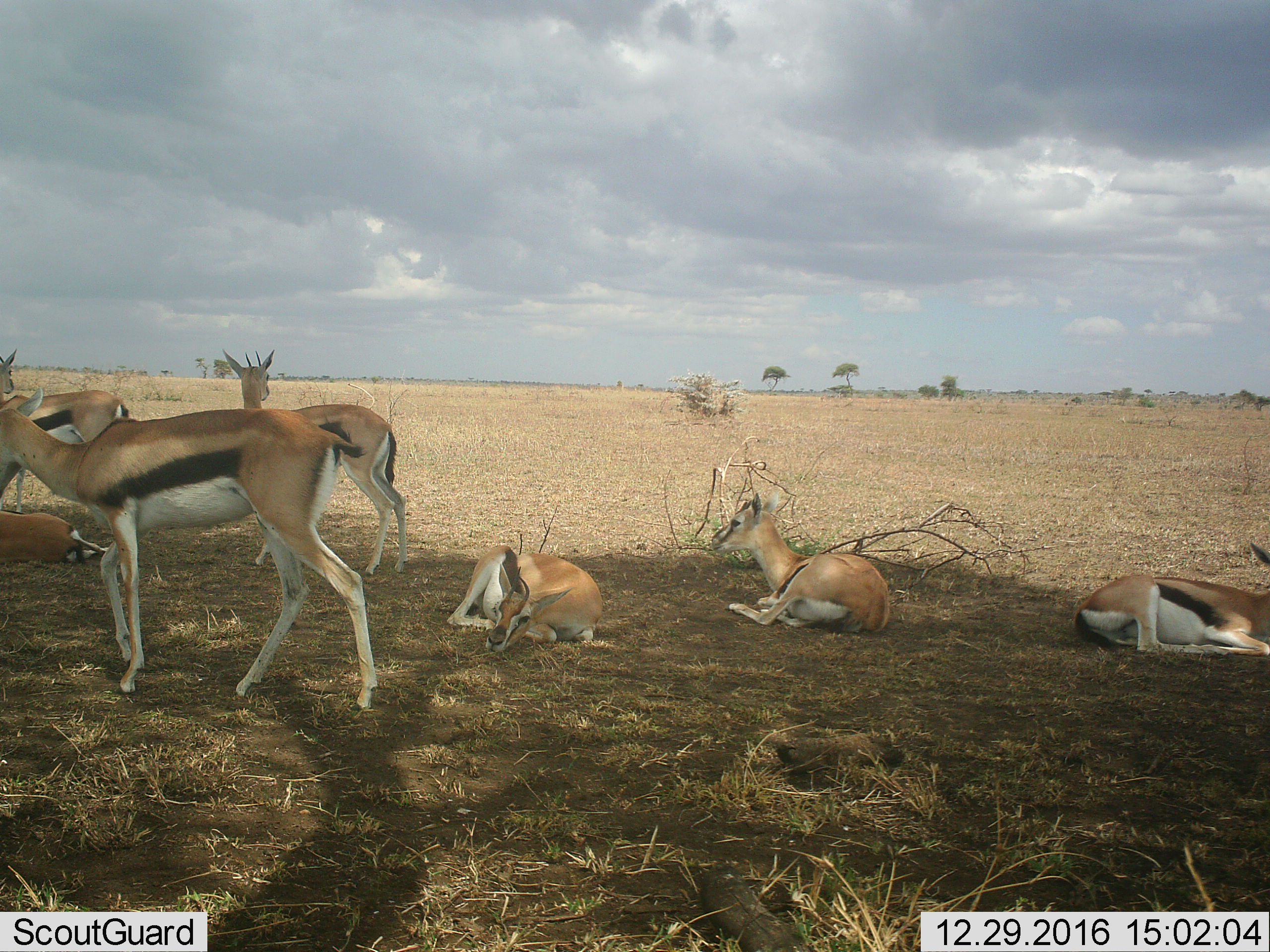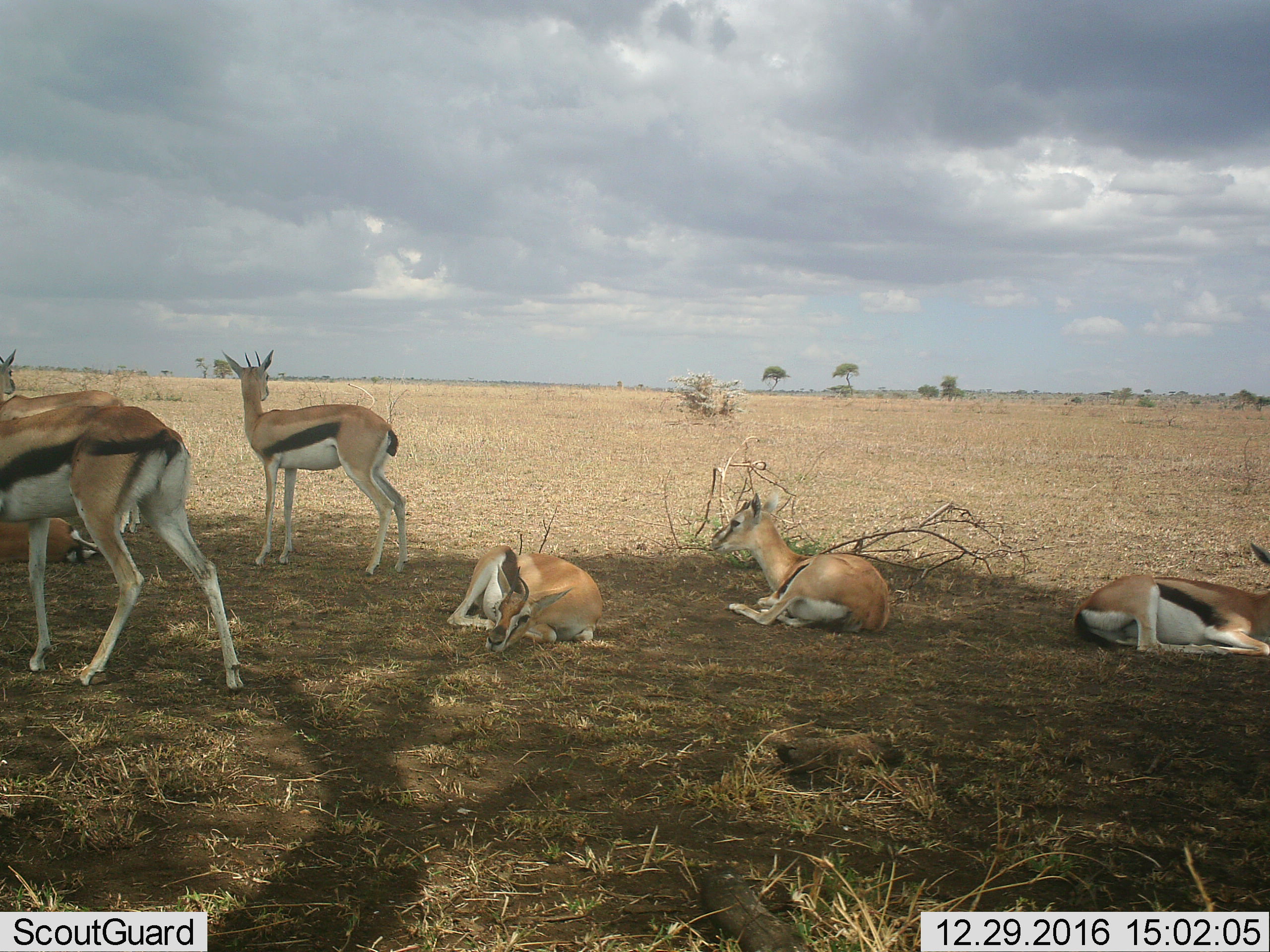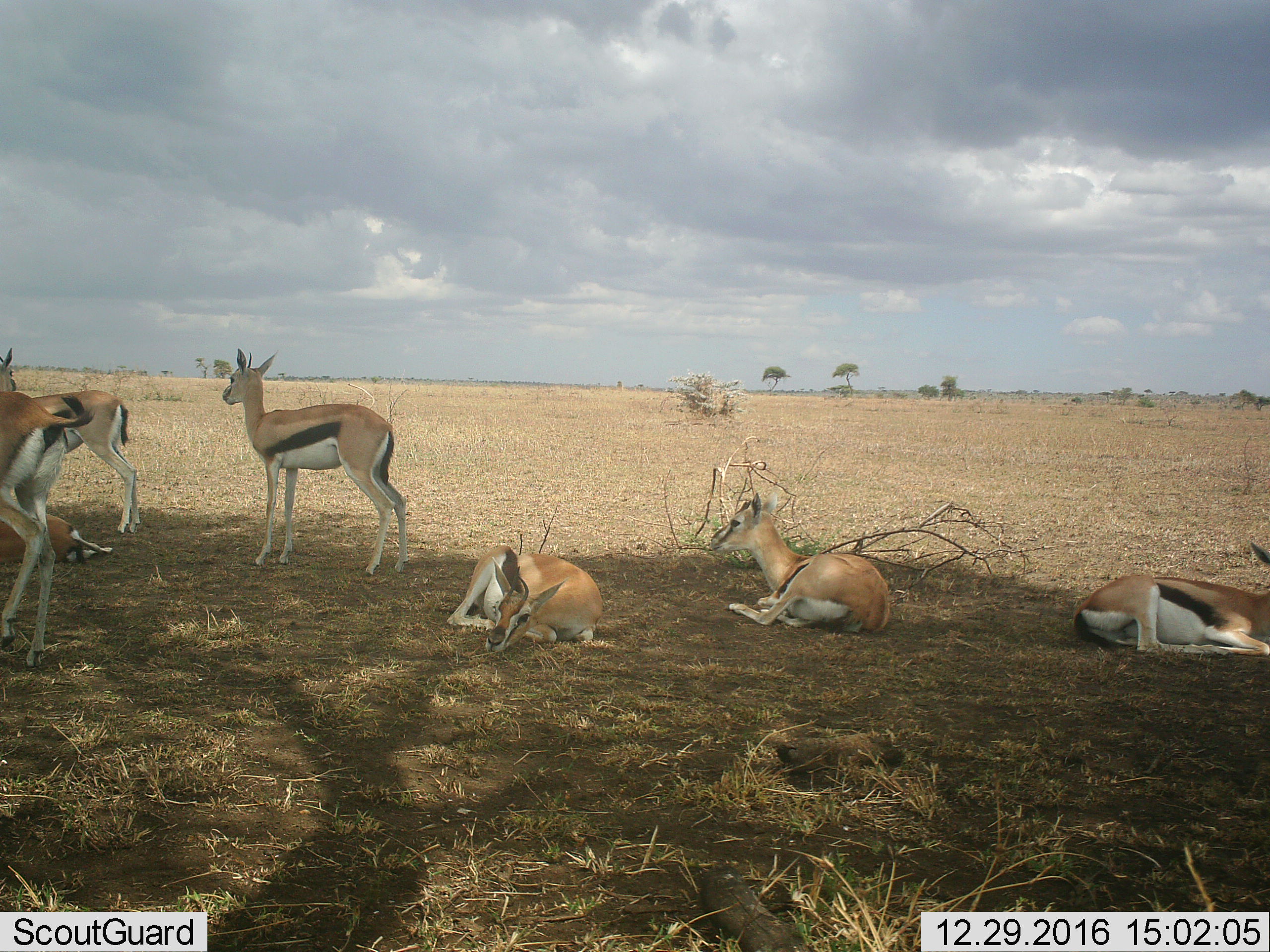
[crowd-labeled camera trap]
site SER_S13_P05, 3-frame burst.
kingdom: Animalia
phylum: Chordata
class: Mammalia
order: Artiodactyla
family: Bovidae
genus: Eudorcas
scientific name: Eudorcas thomsonii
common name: thomson's gazelle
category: gazellethomsons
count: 7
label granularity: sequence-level